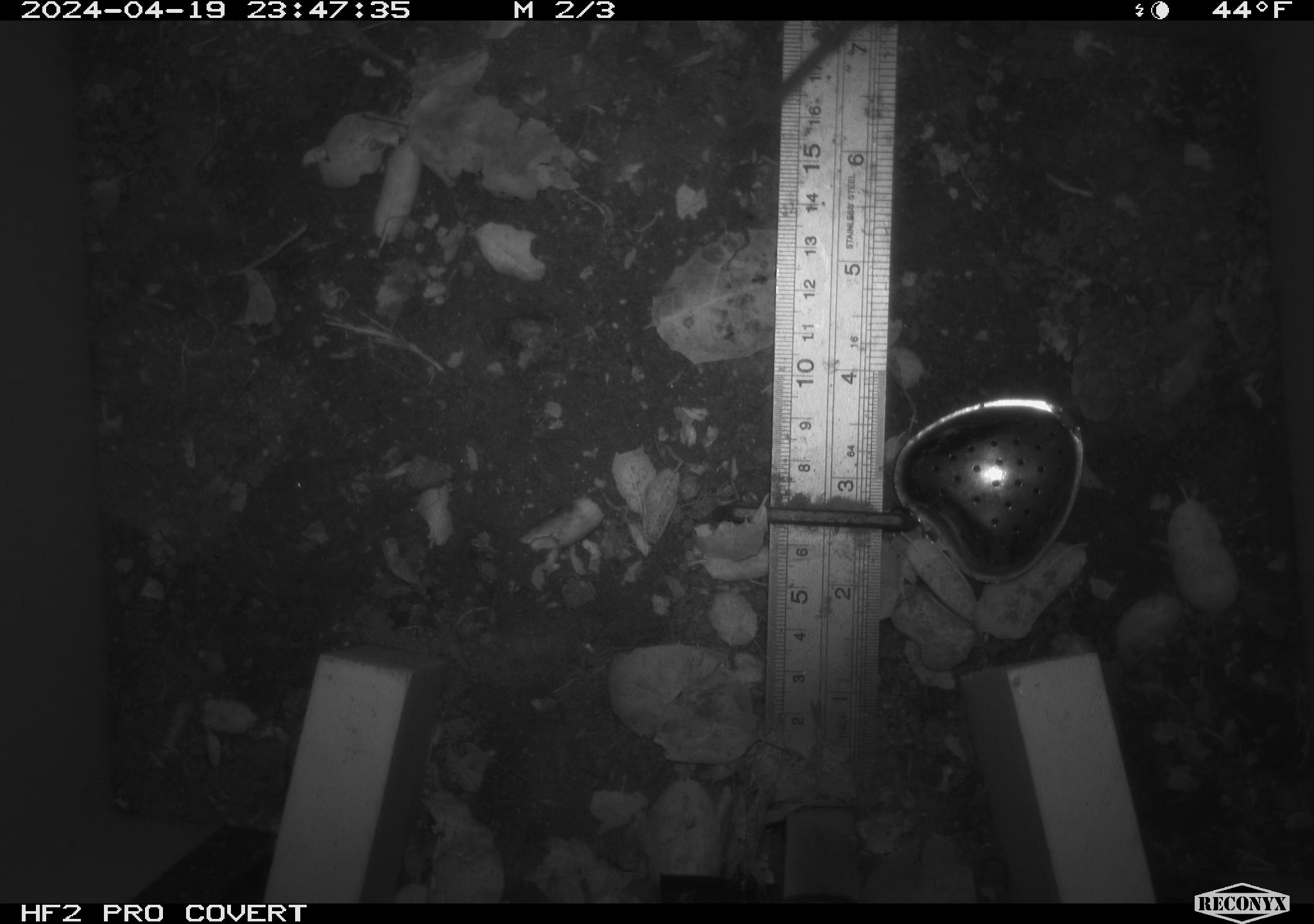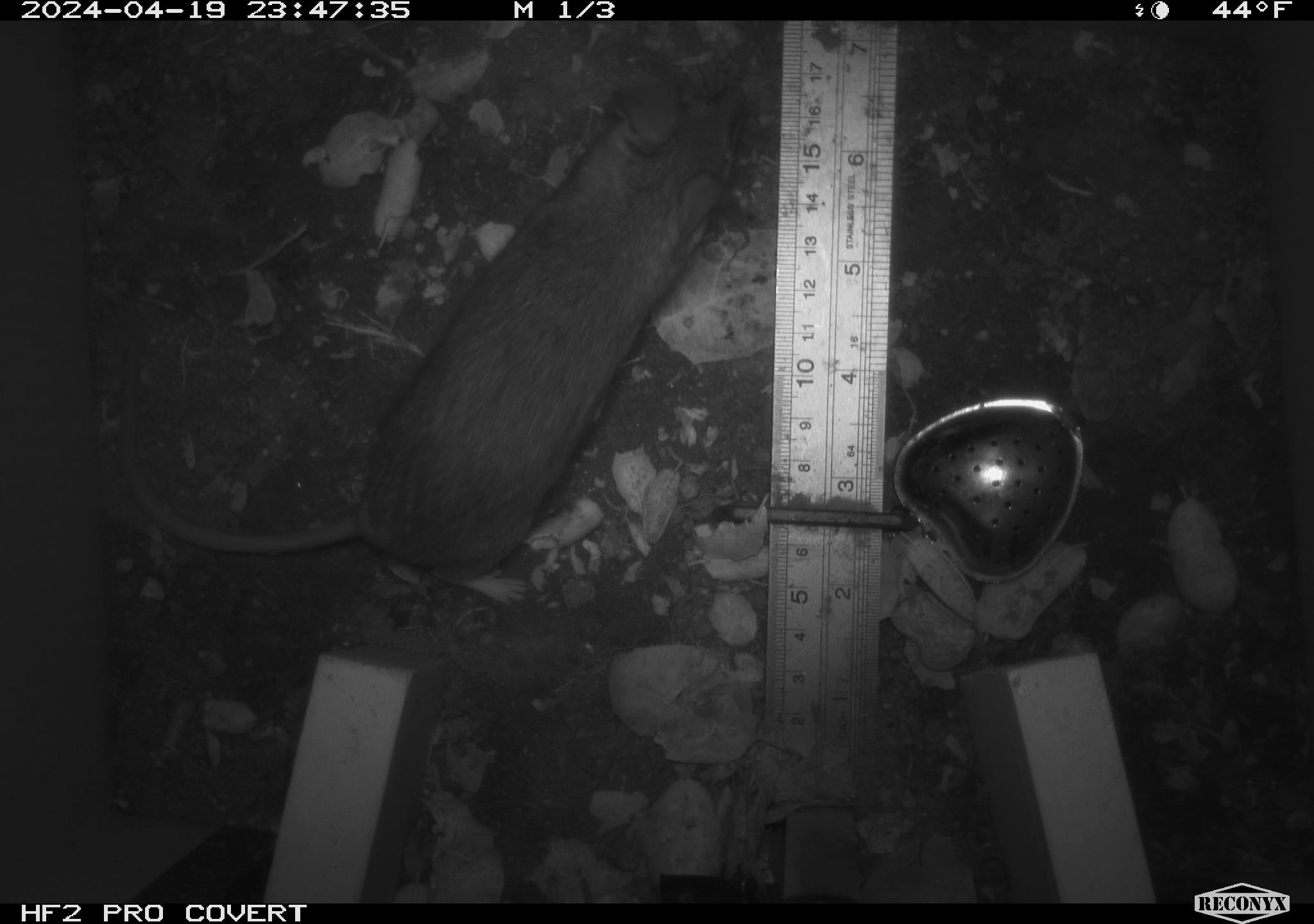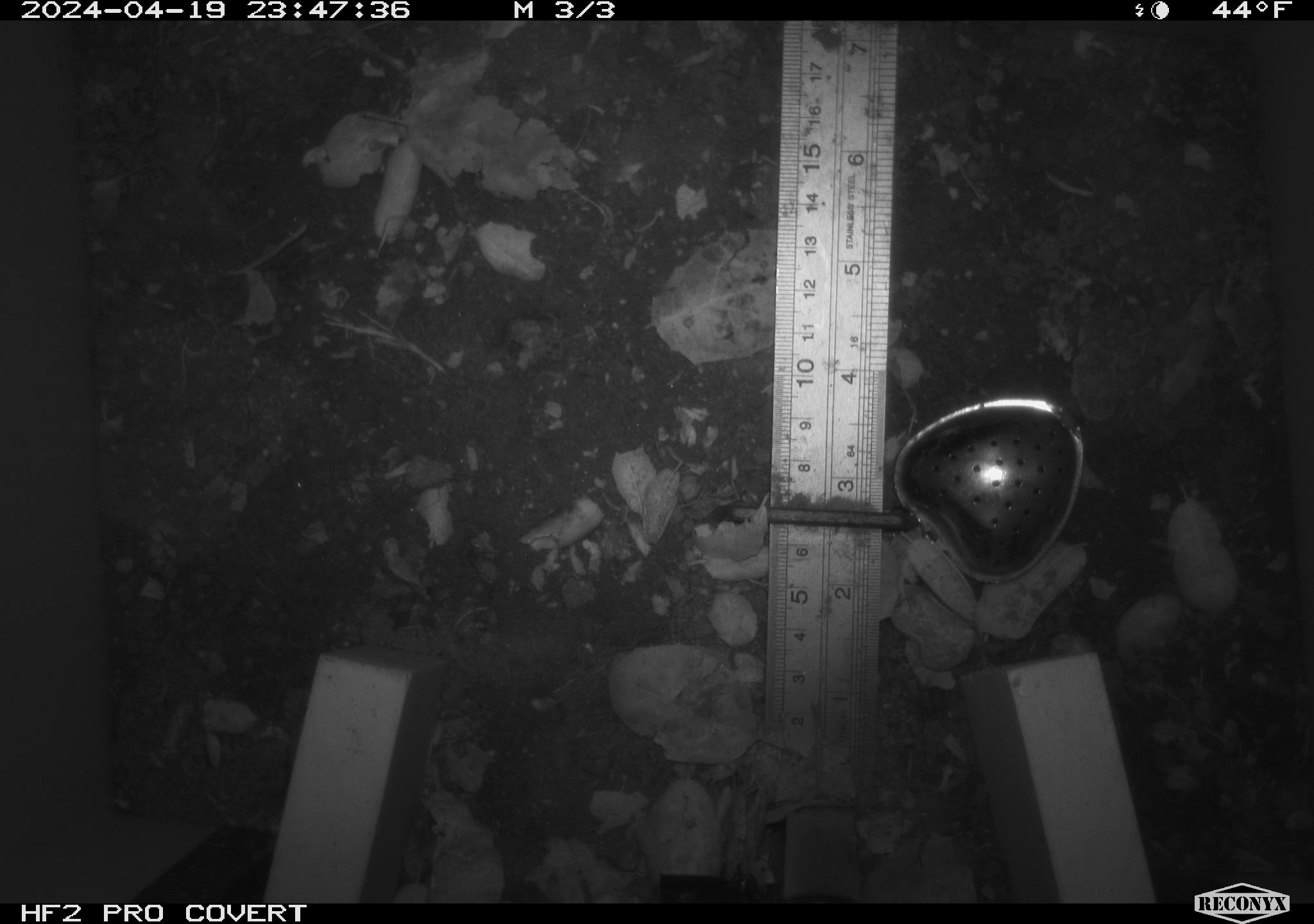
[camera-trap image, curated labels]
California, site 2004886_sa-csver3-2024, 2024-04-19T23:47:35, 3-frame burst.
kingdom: Animalia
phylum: Chordata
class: Mammalia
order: Rodentia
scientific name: Rodentia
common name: rodent